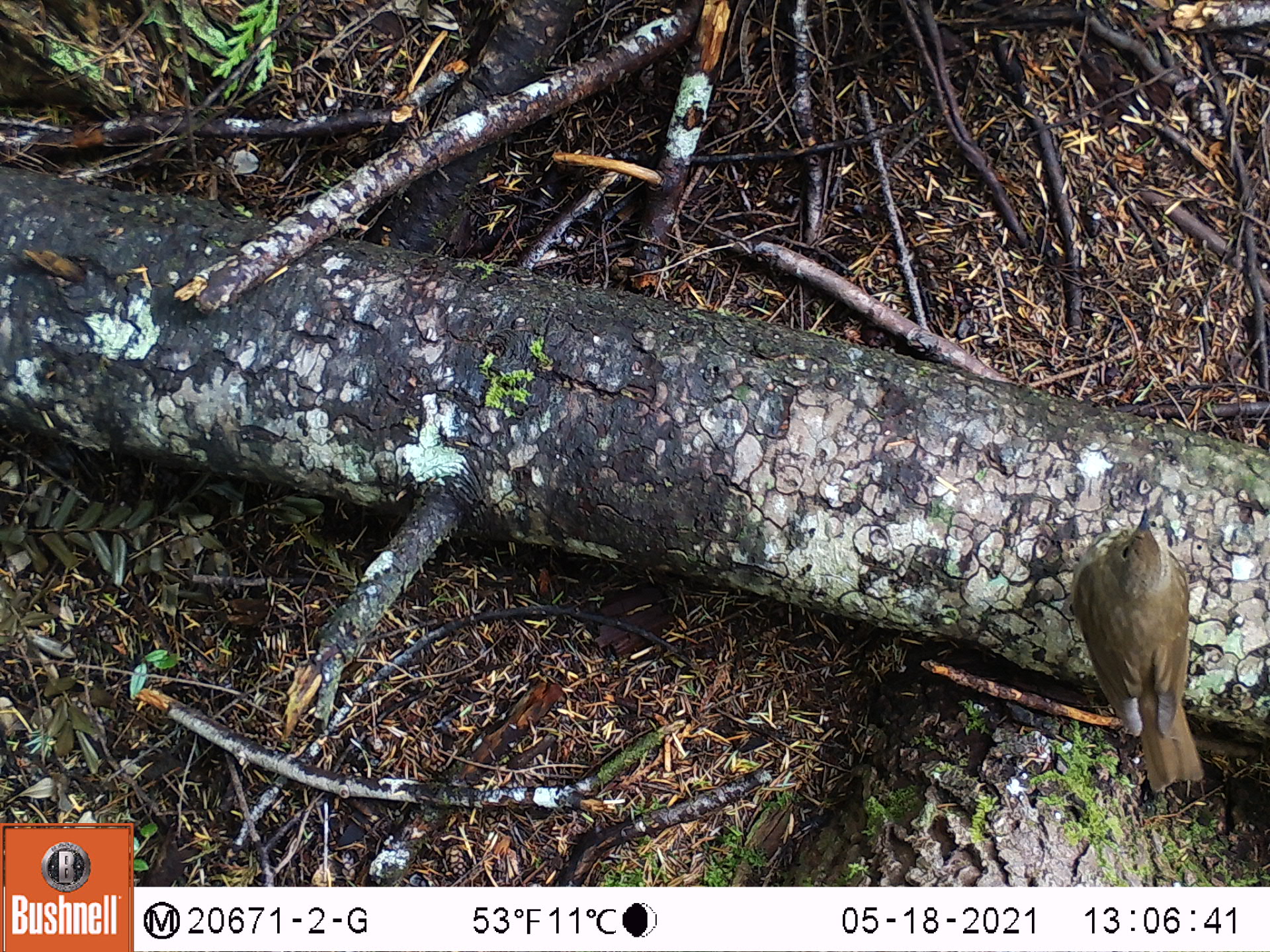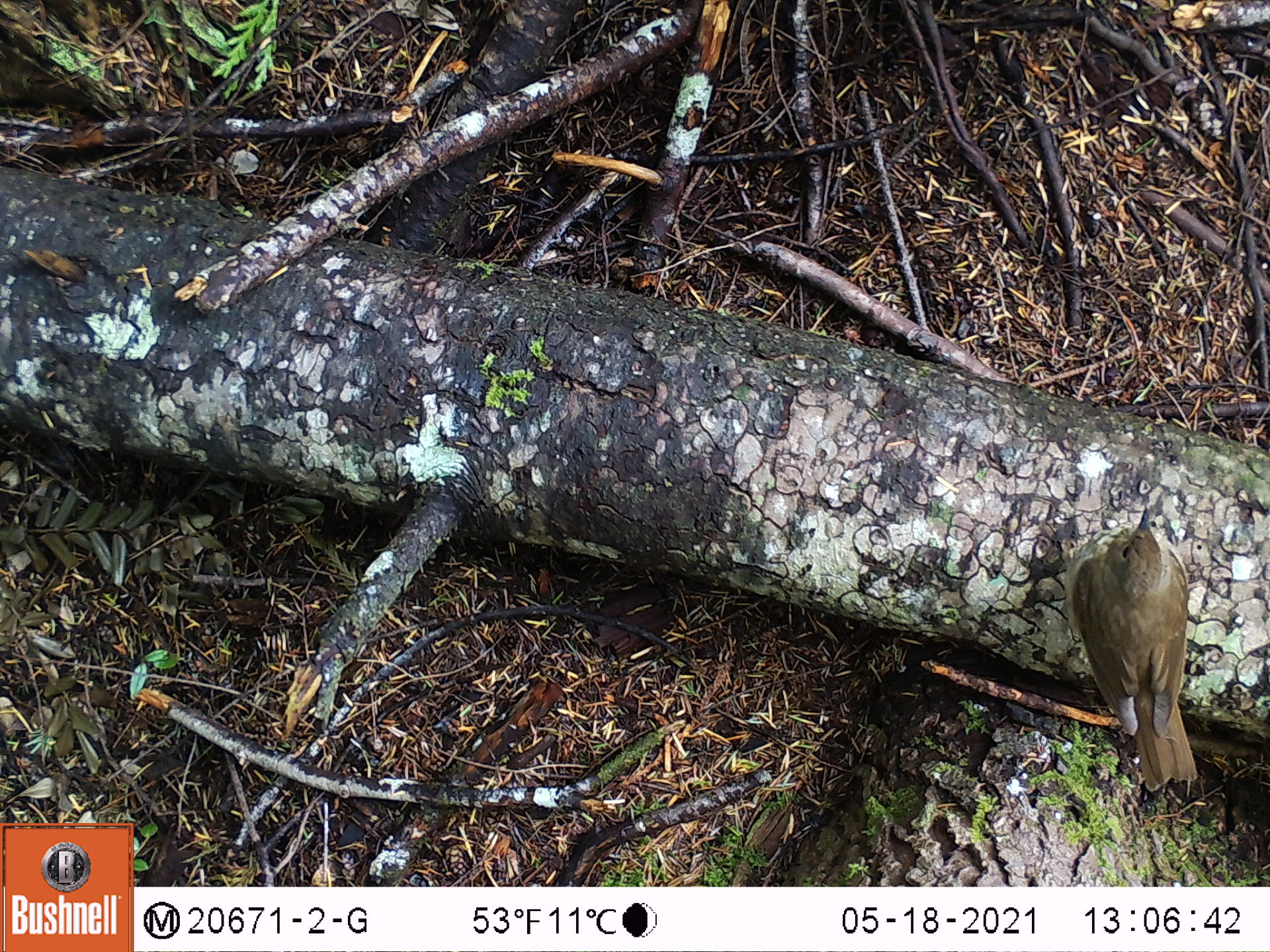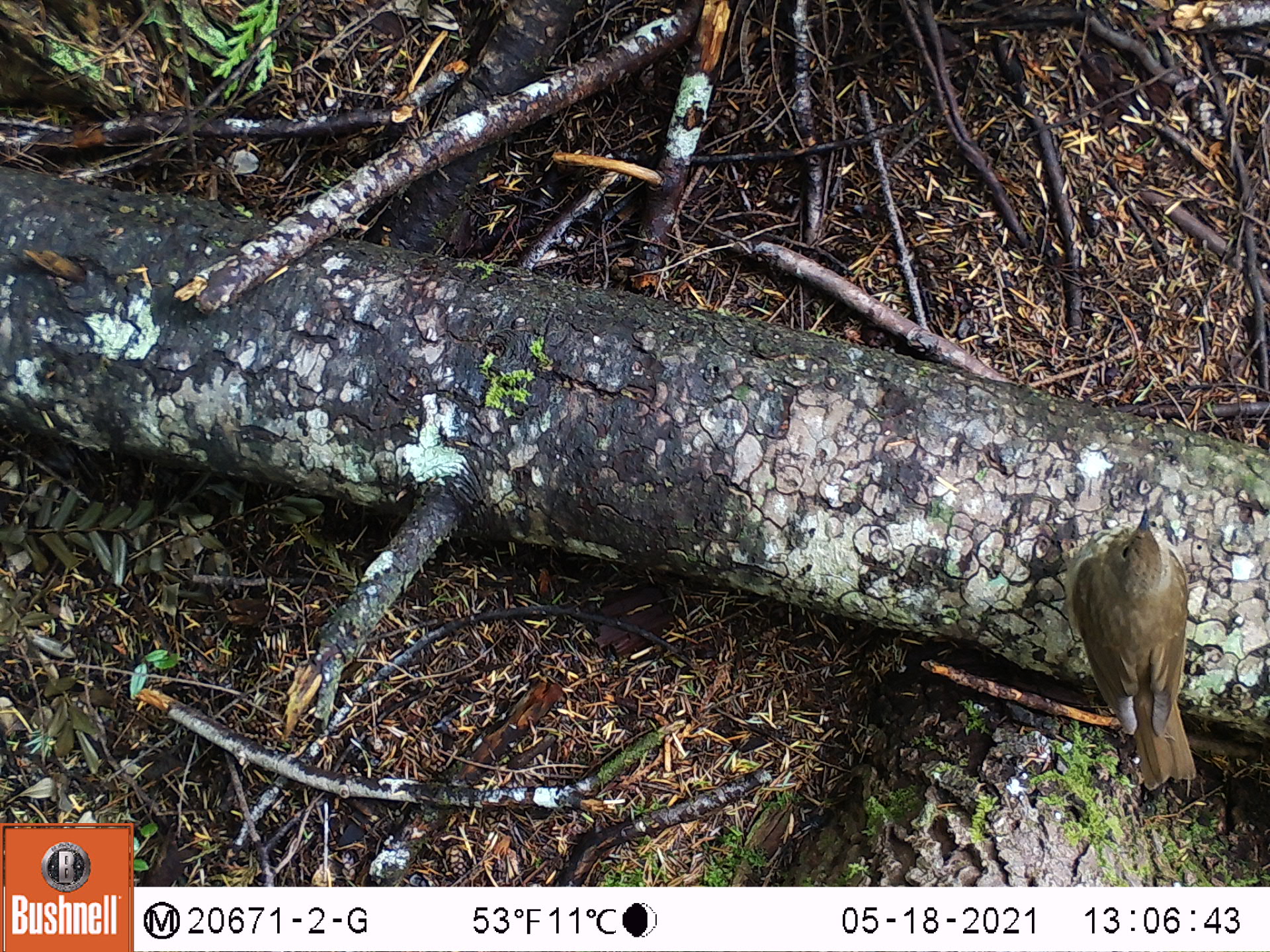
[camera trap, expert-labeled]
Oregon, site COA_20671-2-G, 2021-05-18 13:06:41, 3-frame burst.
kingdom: Animalia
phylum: Chordata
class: Aves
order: Passeriformes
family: Turdidae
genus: Catharus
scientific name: Catharus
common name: brown thrushes and nightingale-thrushes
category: catharus species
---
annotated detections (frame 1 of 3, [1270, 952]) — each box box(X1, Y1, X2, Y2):
catharus species: box(1041, 485, 1225, 821)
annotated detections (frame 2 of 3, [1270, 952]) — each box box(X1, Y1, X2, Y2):
catharus species: box(1035, 490, 1233, 813)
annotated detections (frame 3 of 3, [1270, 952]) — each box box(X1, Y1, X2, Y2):
catharus species: box(1050, 490, 1231, 818)